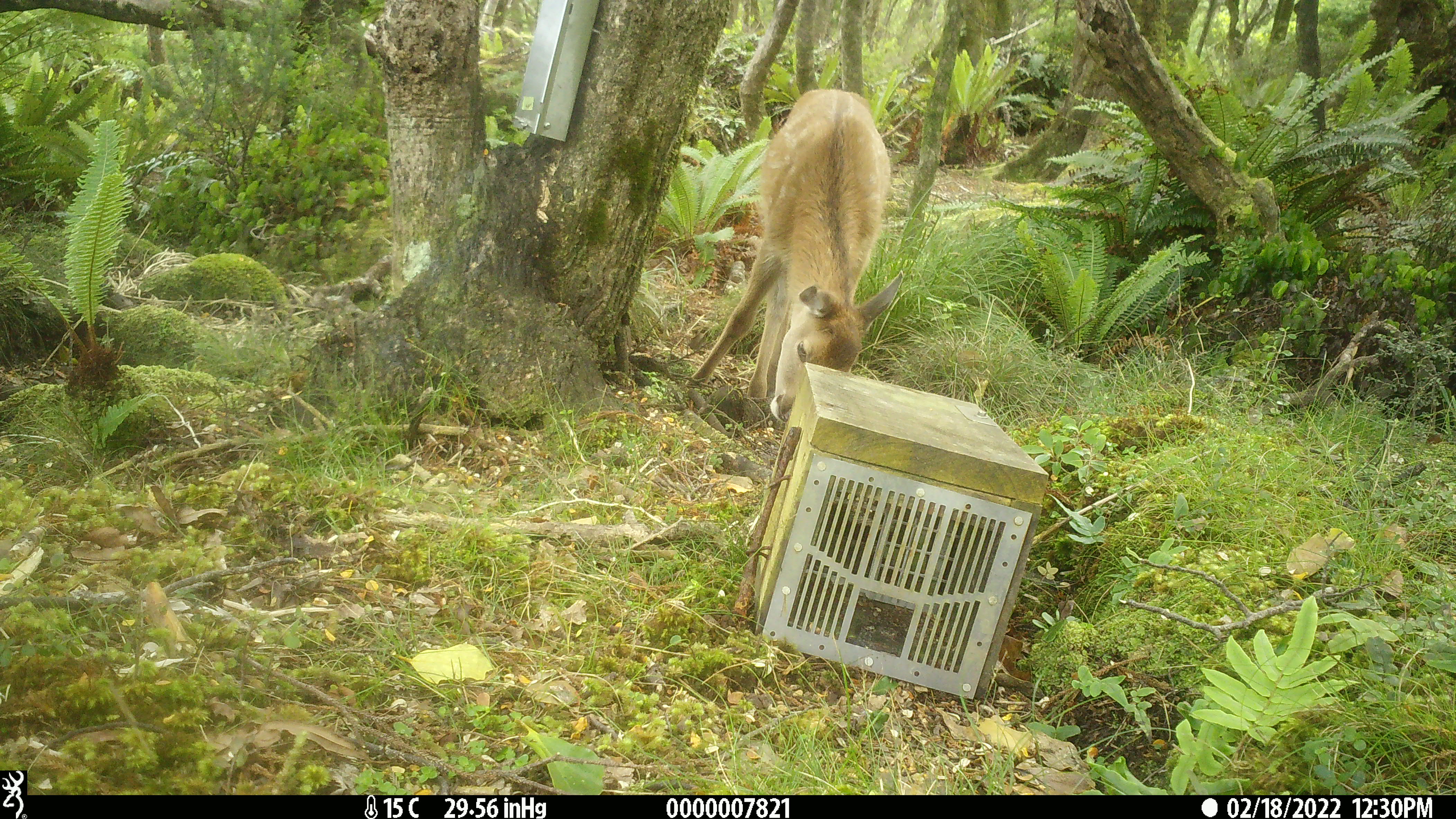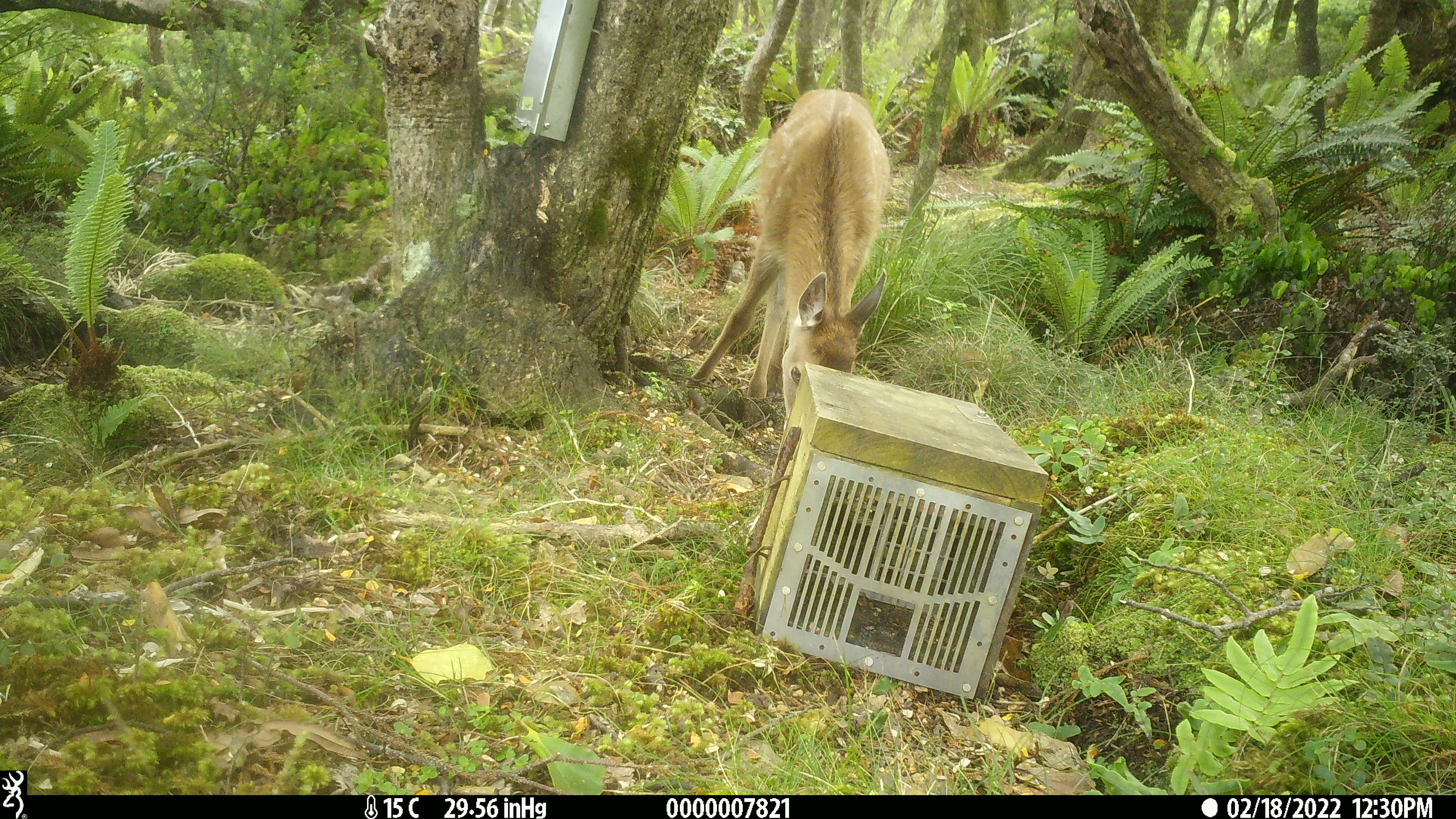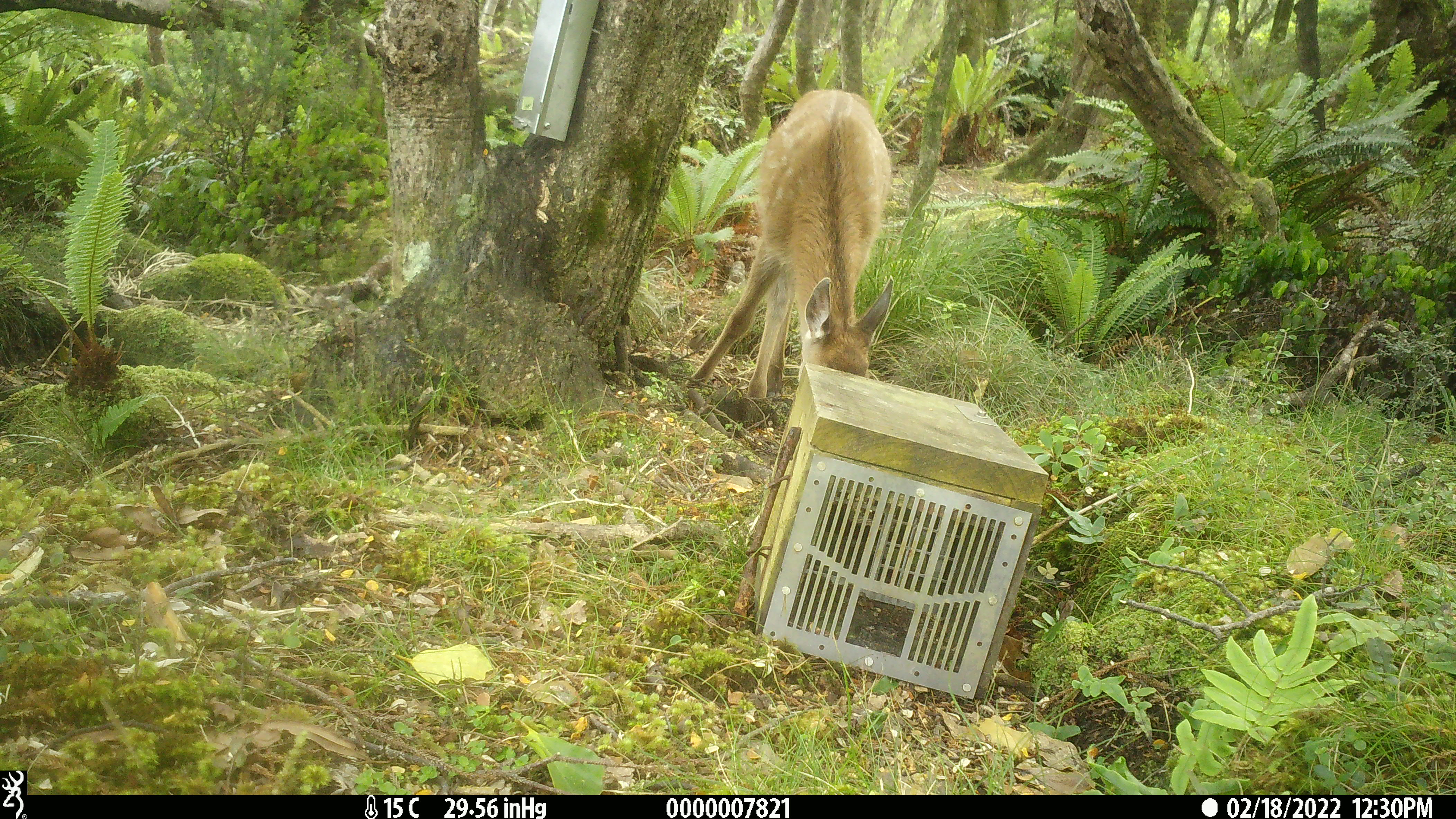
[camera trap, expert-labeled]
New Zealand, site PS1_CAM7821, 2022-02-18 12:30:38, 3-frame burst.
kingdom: Animalia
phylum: Chordata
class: Mammalia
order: Artiodactyla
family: Cervidae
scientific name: Cervidae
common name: deer